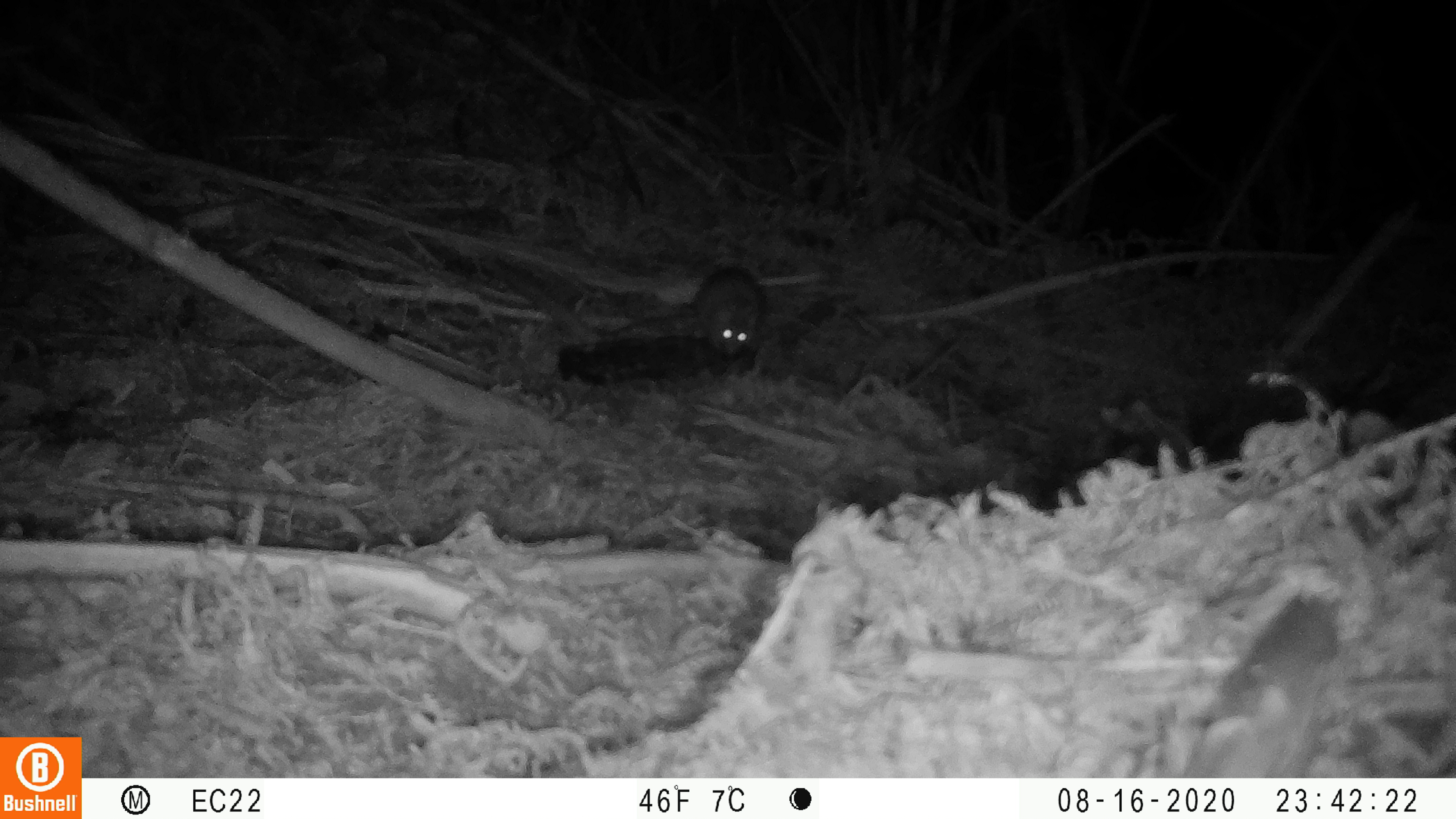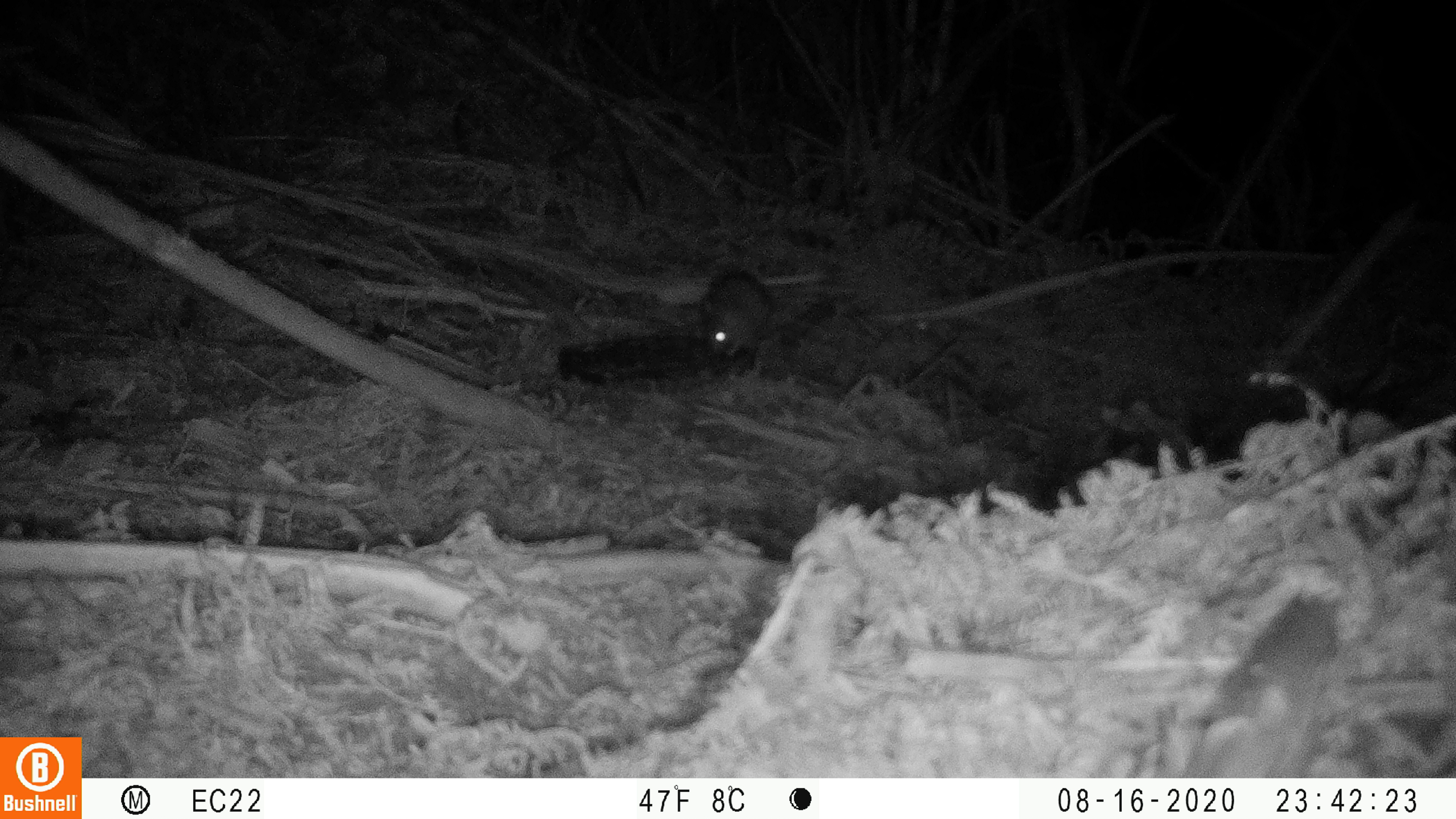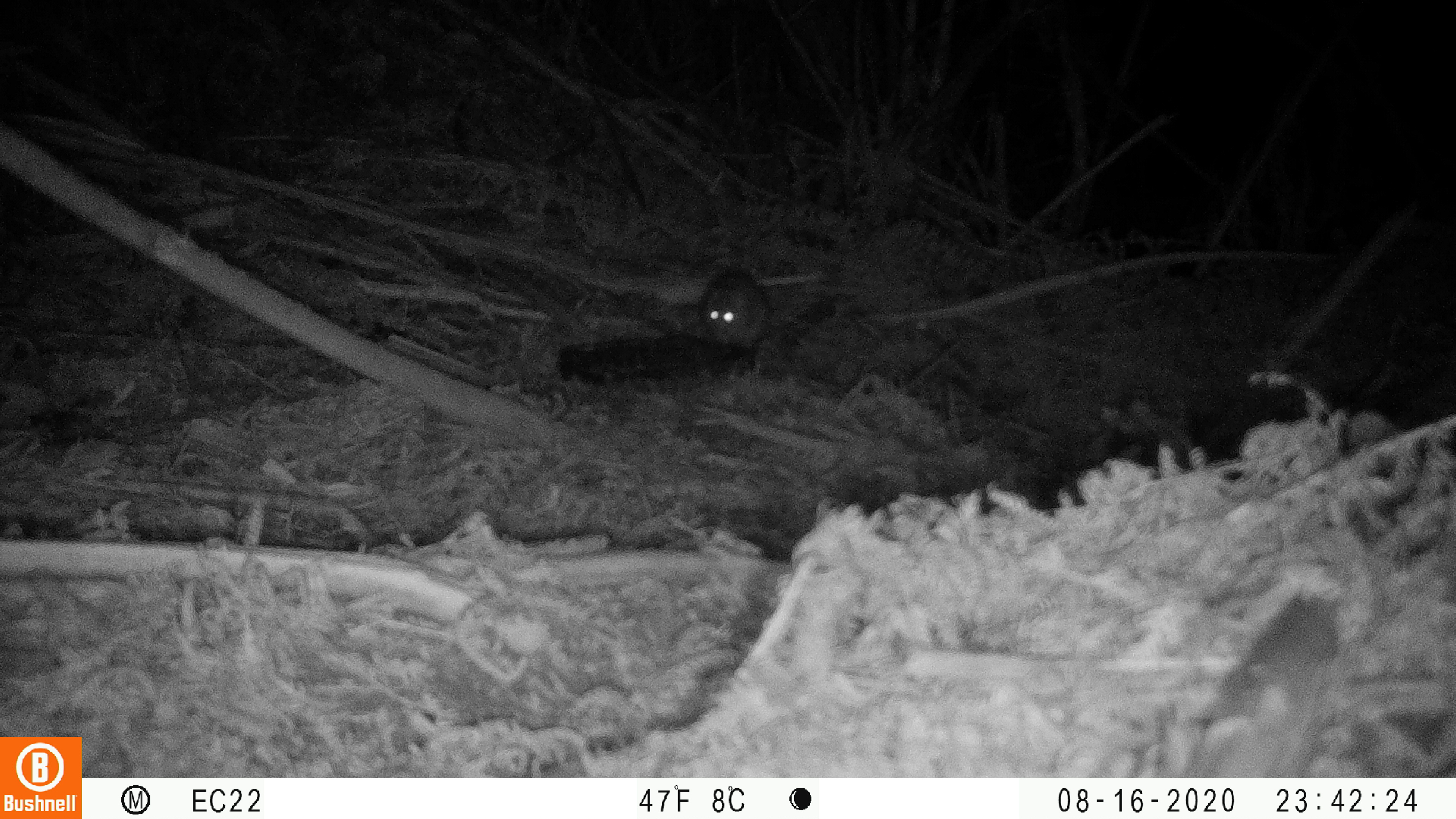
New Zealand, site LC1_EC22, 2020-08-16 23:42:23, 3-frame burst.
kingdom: Animalia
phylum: Chordata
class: Mammalia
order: Rodentia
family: Muridae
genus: Rattus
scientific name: Rattus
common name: rat